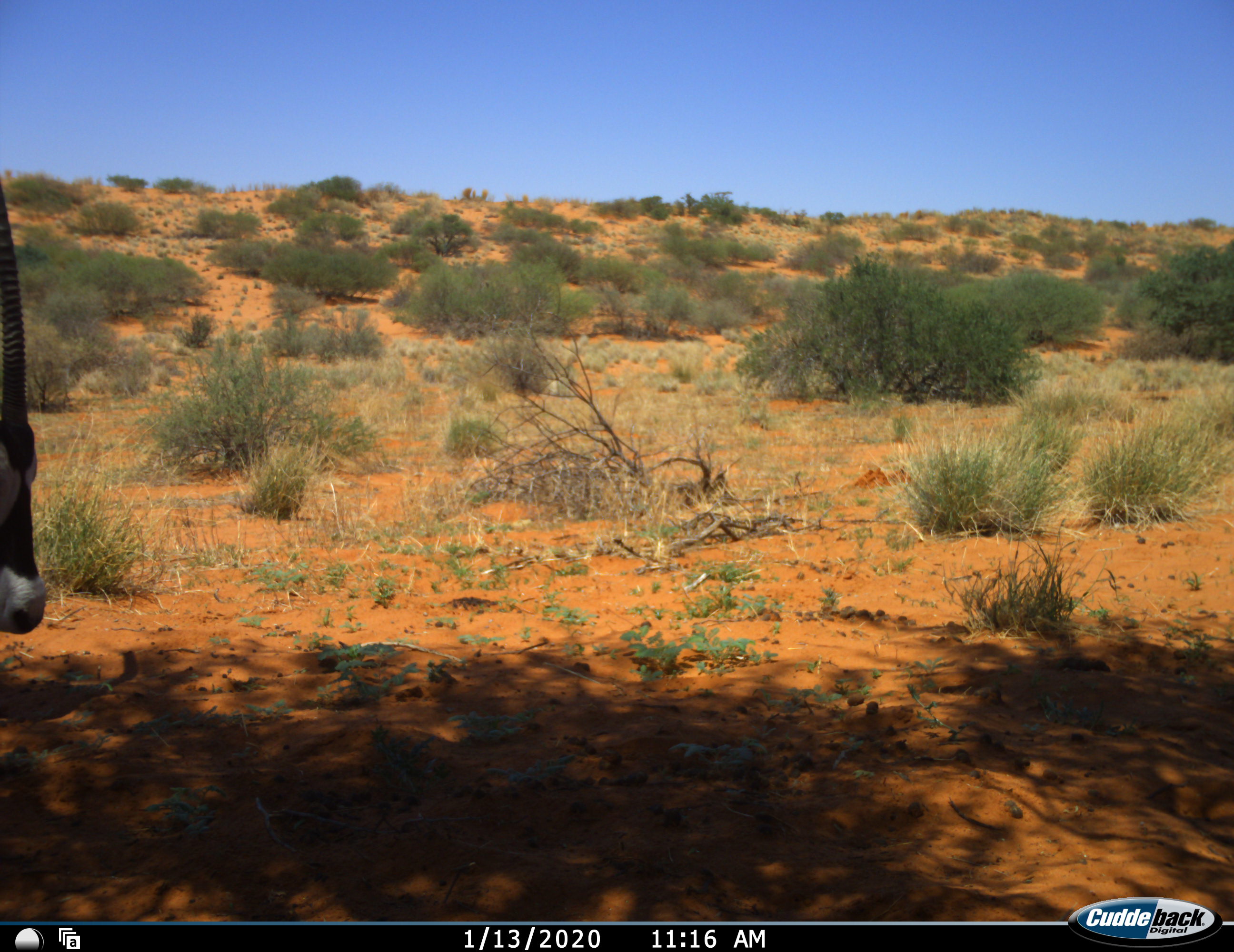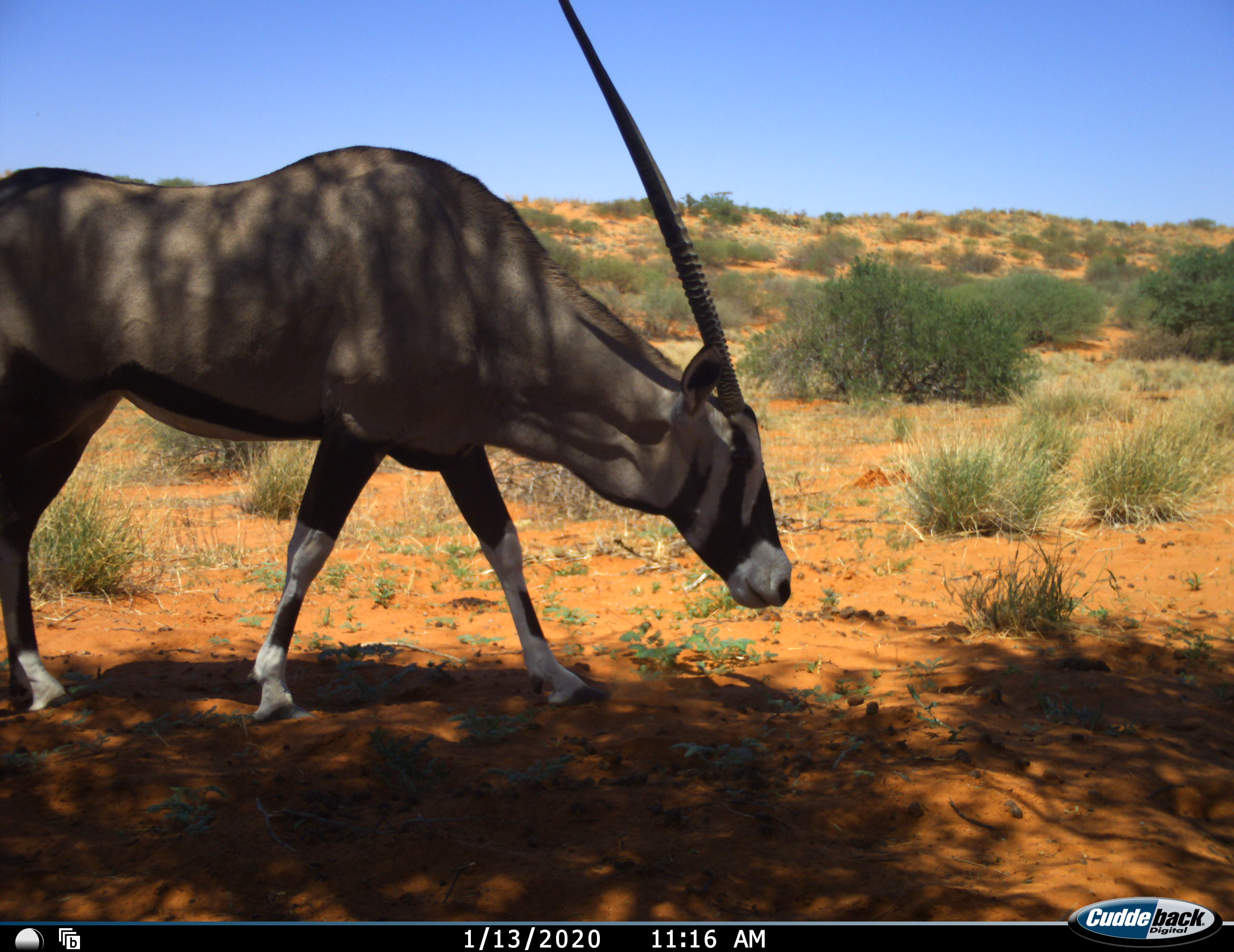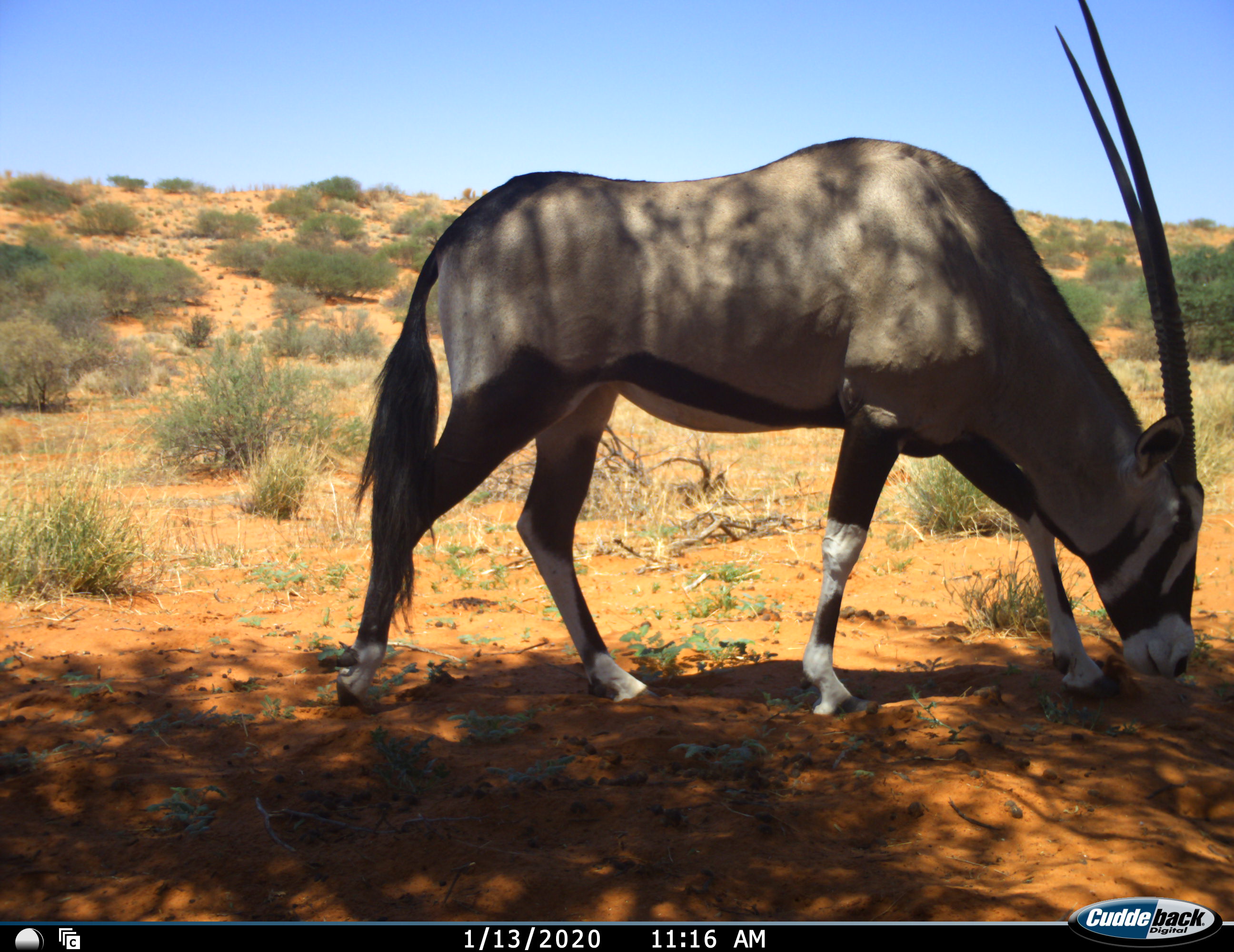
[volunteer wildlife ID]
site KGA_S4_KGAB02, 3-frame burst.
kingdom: Animalia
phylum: Chordata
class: Mammalia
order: Artiodactyla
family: Bovidae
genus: Oryx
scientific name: Oryx gazella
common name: gemsbok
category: oryx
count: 1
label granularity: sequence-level